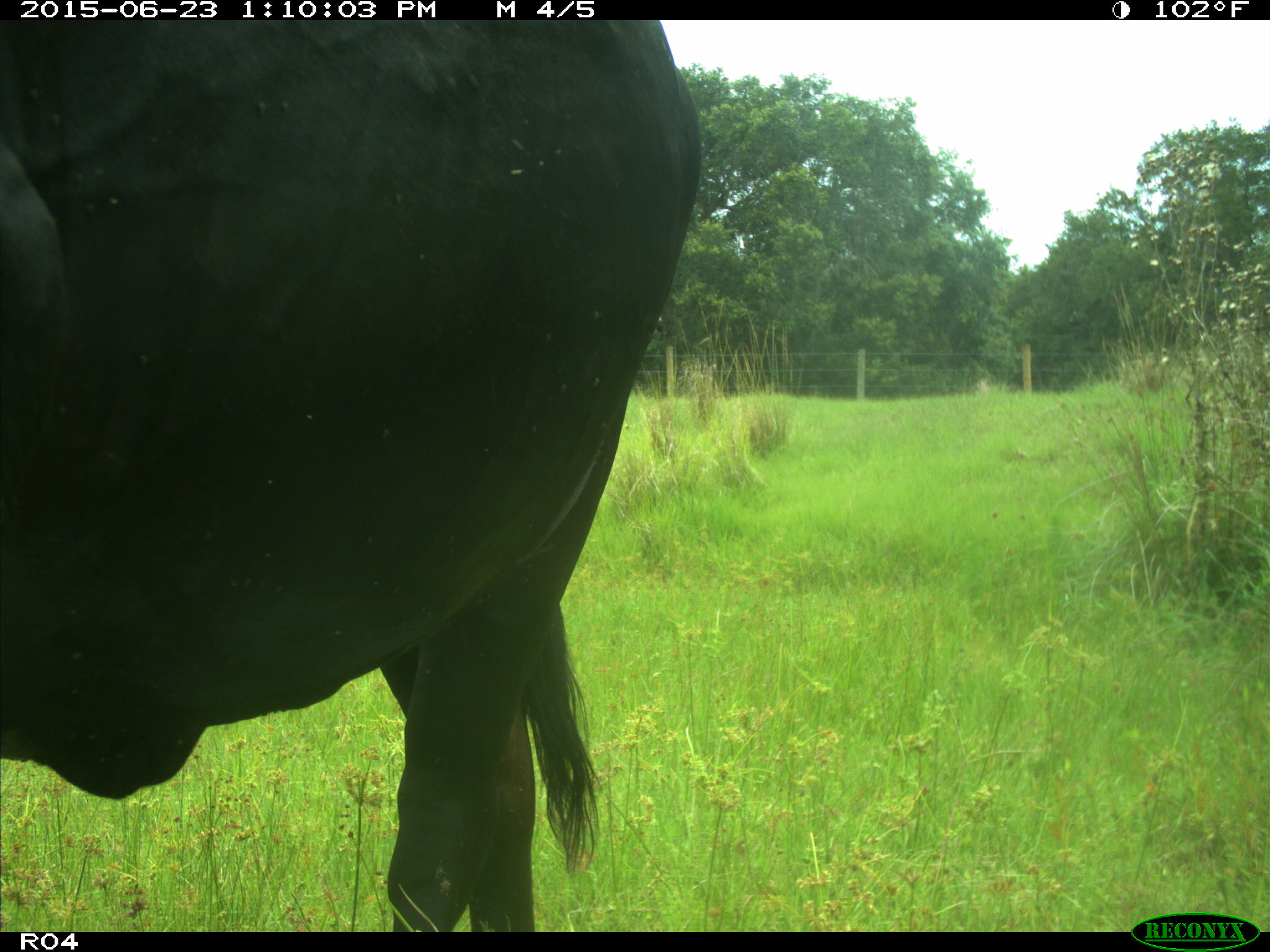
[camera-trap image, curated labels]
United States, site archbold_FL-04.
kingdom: Animalia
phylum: Chordata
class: Mammalia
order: Artiodactyla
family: Bovidae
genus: Bos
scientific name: Bos taurus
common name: domestic cow